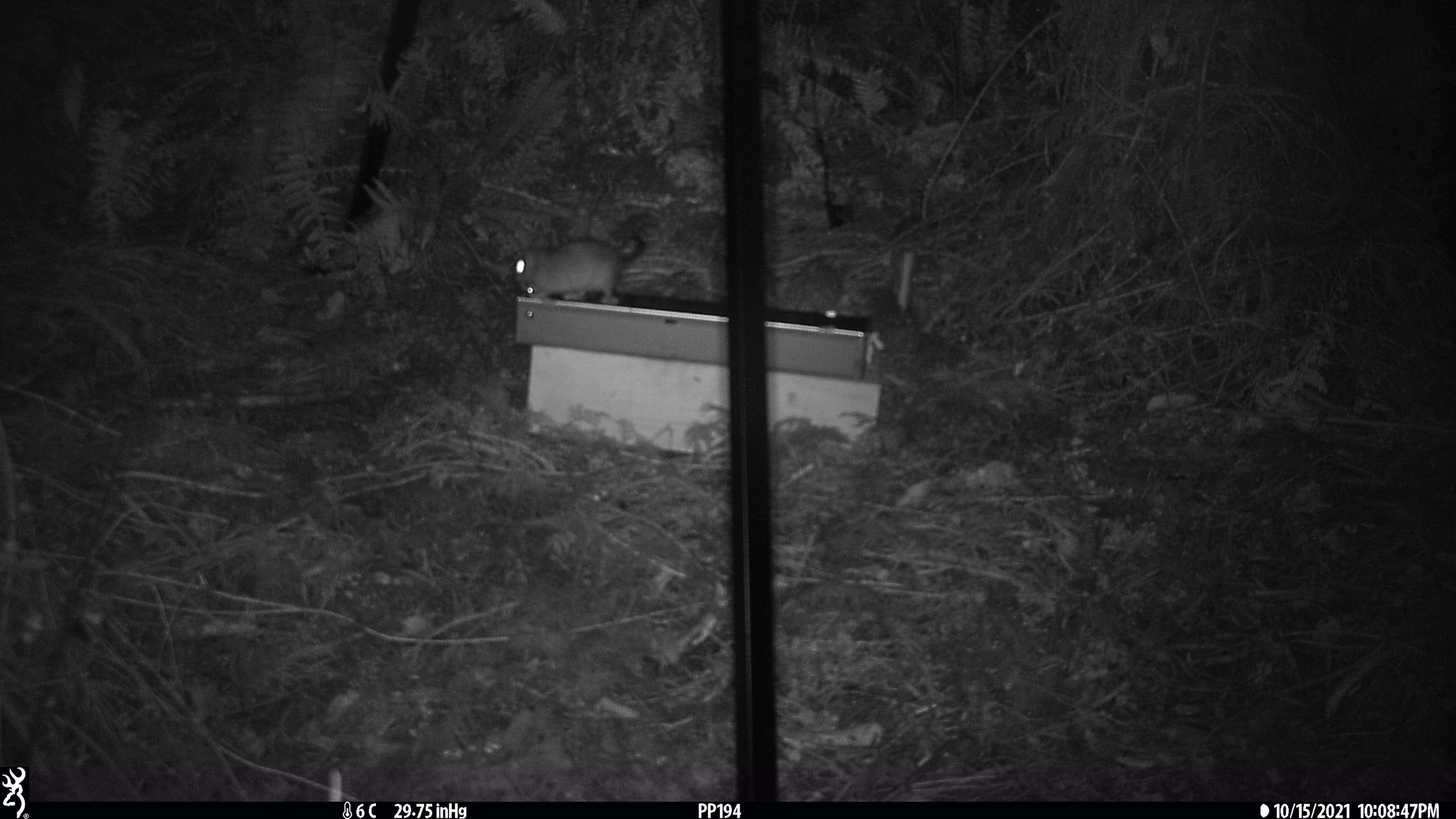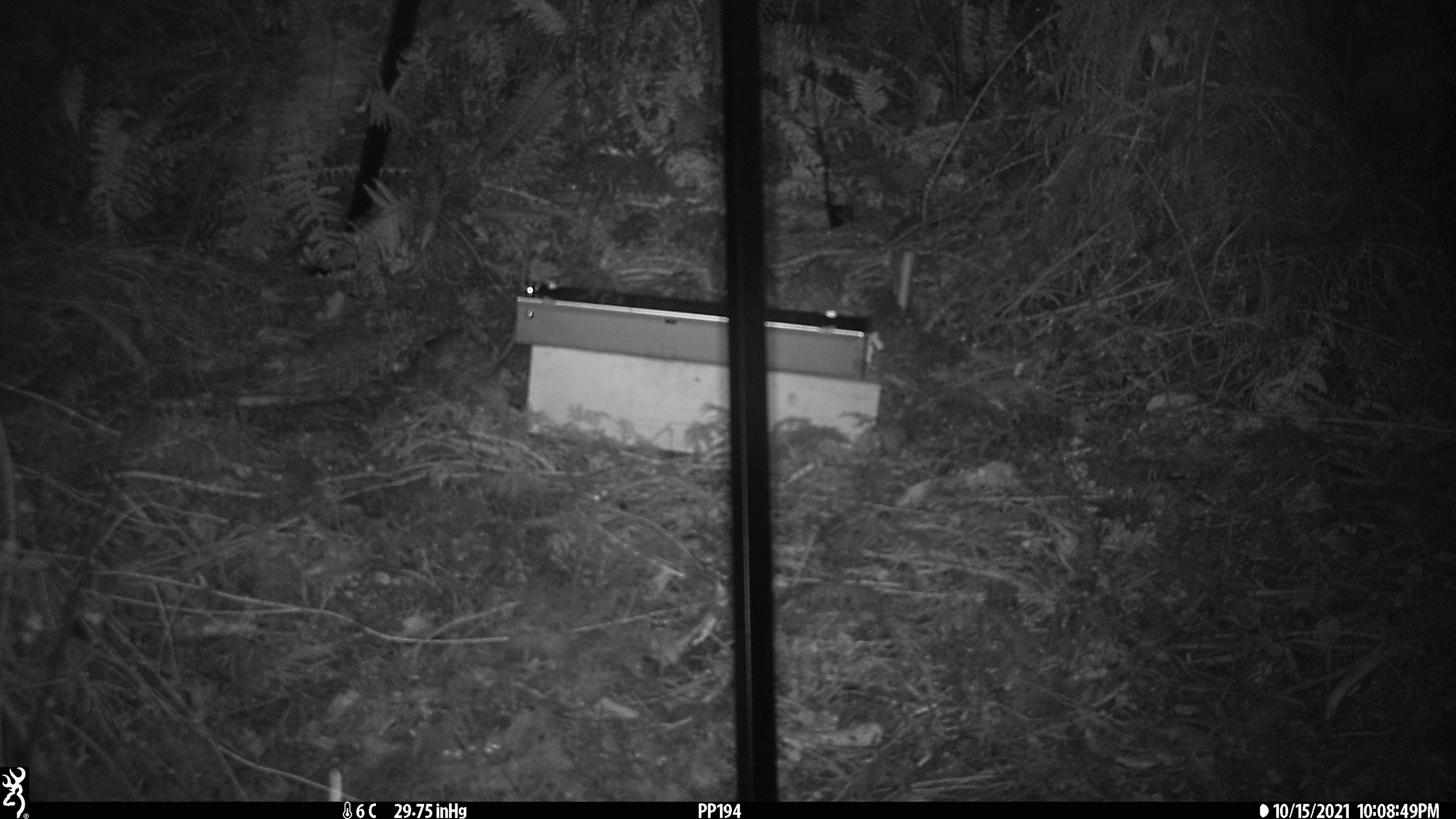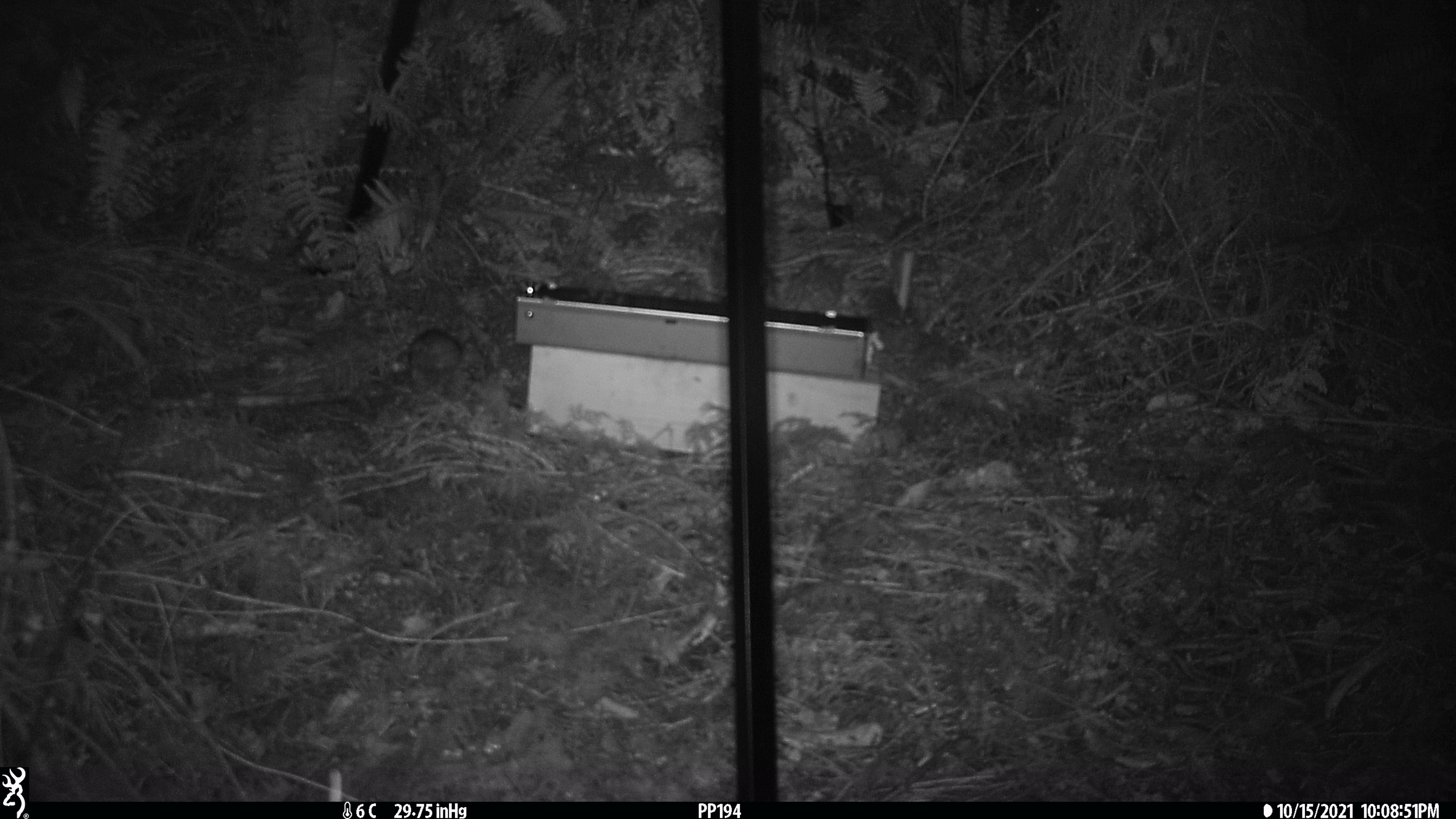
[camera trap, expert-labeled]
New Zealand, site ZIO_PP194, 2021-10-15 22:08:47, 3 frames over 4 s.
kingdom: Animalia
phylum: Chordata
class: Mammalia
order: Rodentia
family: Muridae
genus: Rattus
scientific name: Rattus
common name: rat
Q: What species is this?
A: Rat (Rattus).